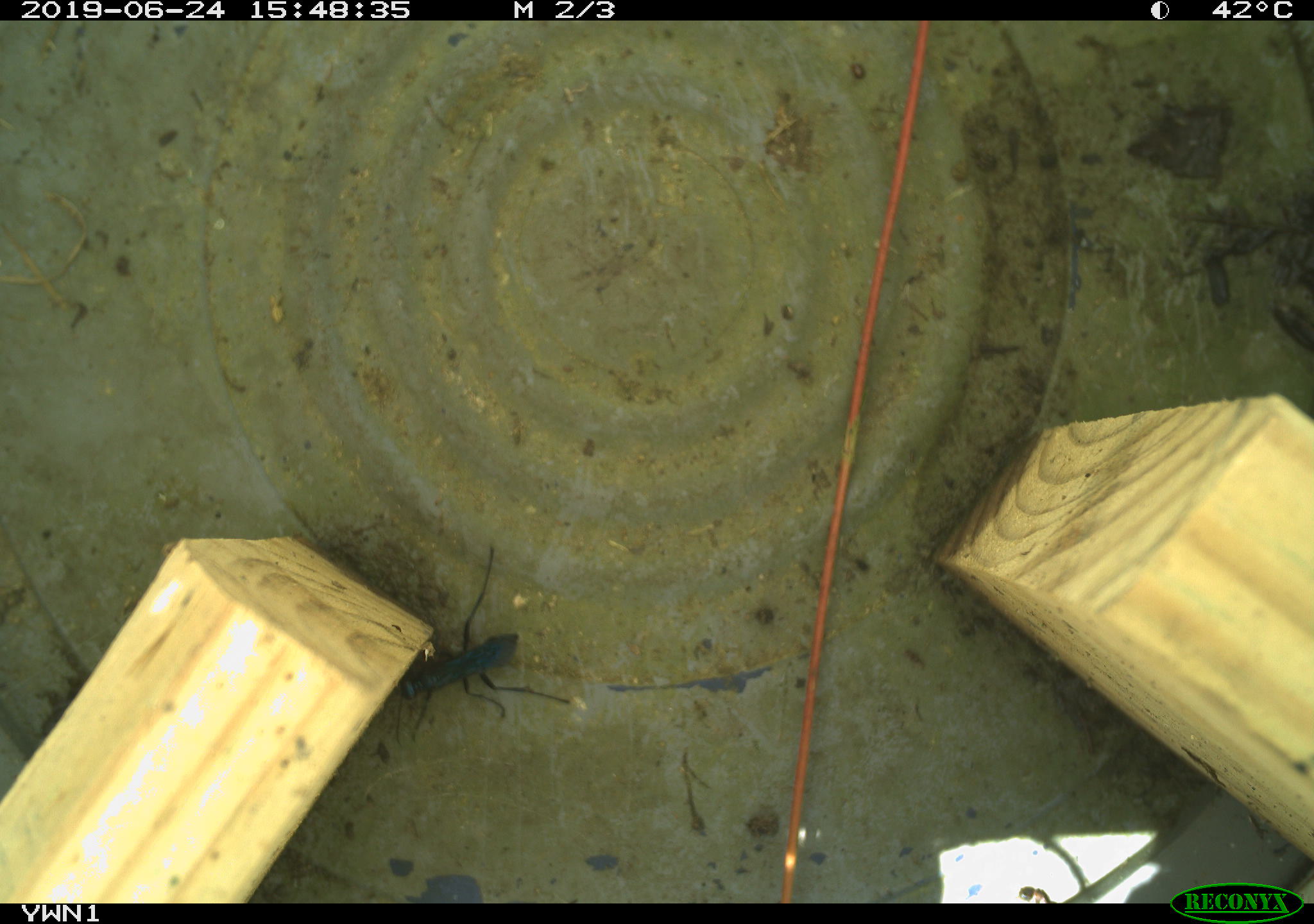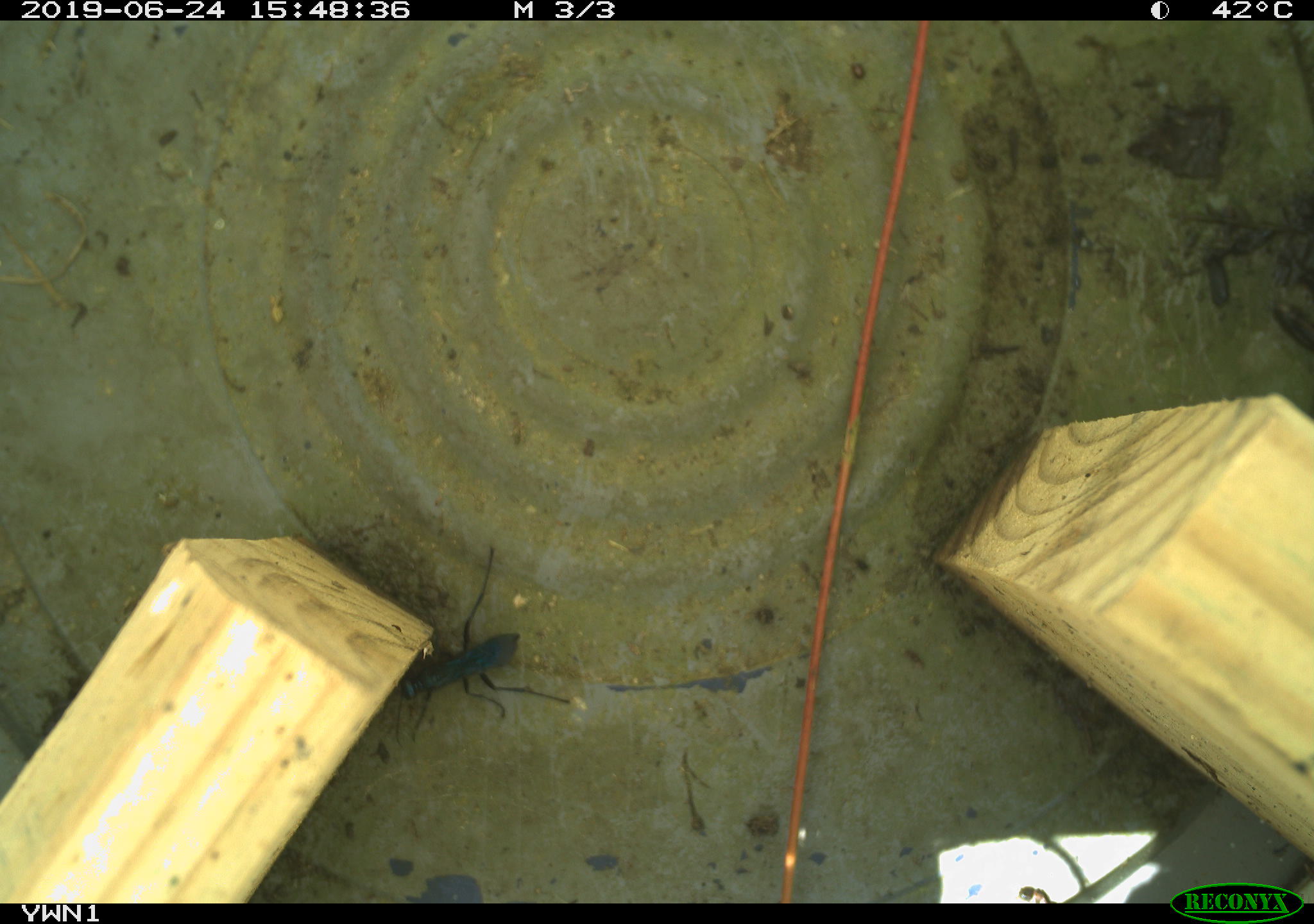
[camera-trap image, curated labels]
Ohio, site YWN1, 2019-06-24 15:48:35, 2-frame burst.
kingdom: Animalia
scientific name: Animalia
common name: animal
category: invertebrate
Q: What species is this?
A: Invertebrate (animal) (Animalia).